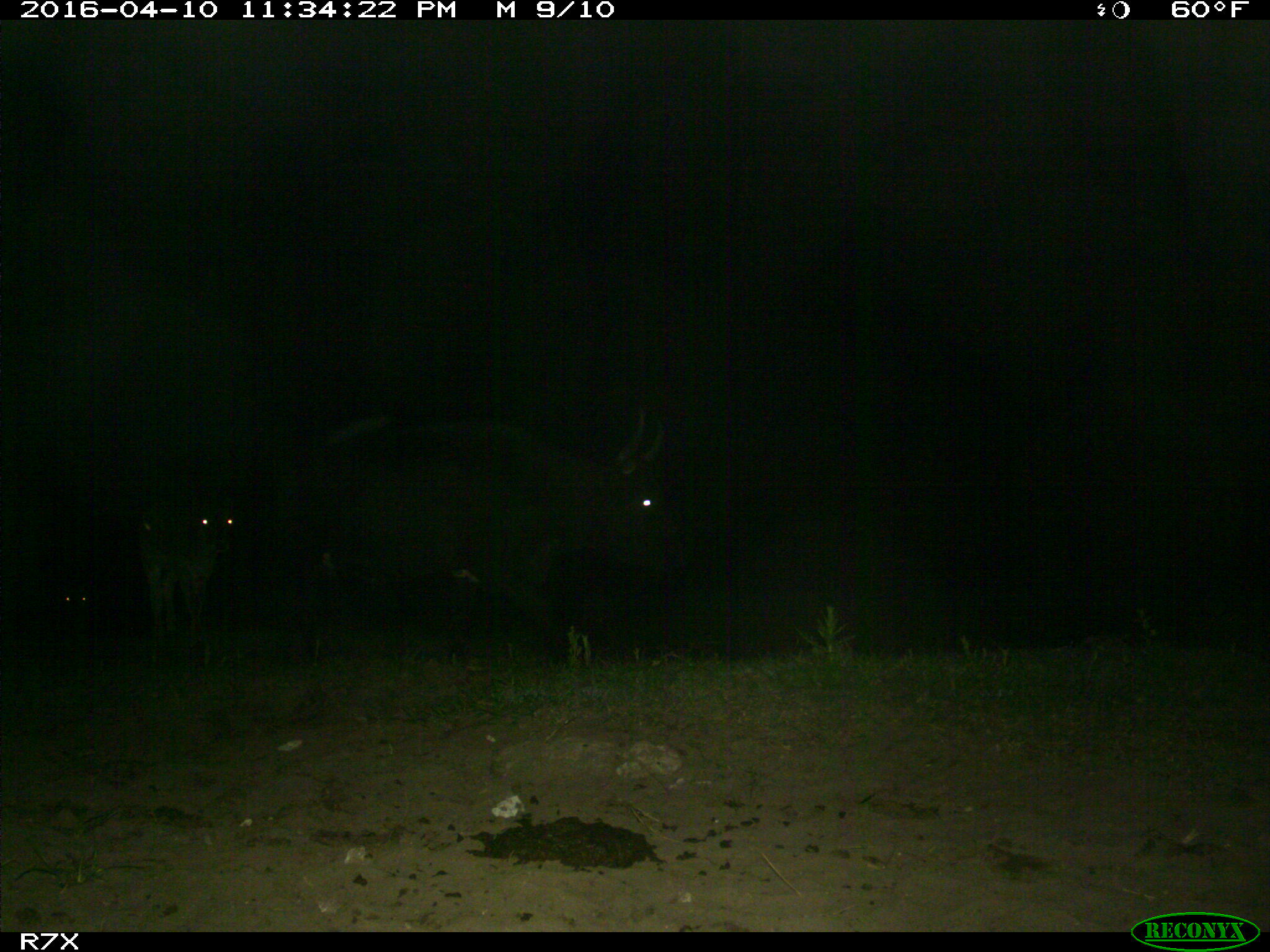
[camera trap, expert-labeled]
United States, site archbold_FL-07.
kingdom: Animalia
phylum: Chordata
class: Mammalia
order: Artiodactyla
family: Bovidae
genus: Bos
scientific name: Bos taurus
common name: domestic cow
Bos taurus (domestic cow).